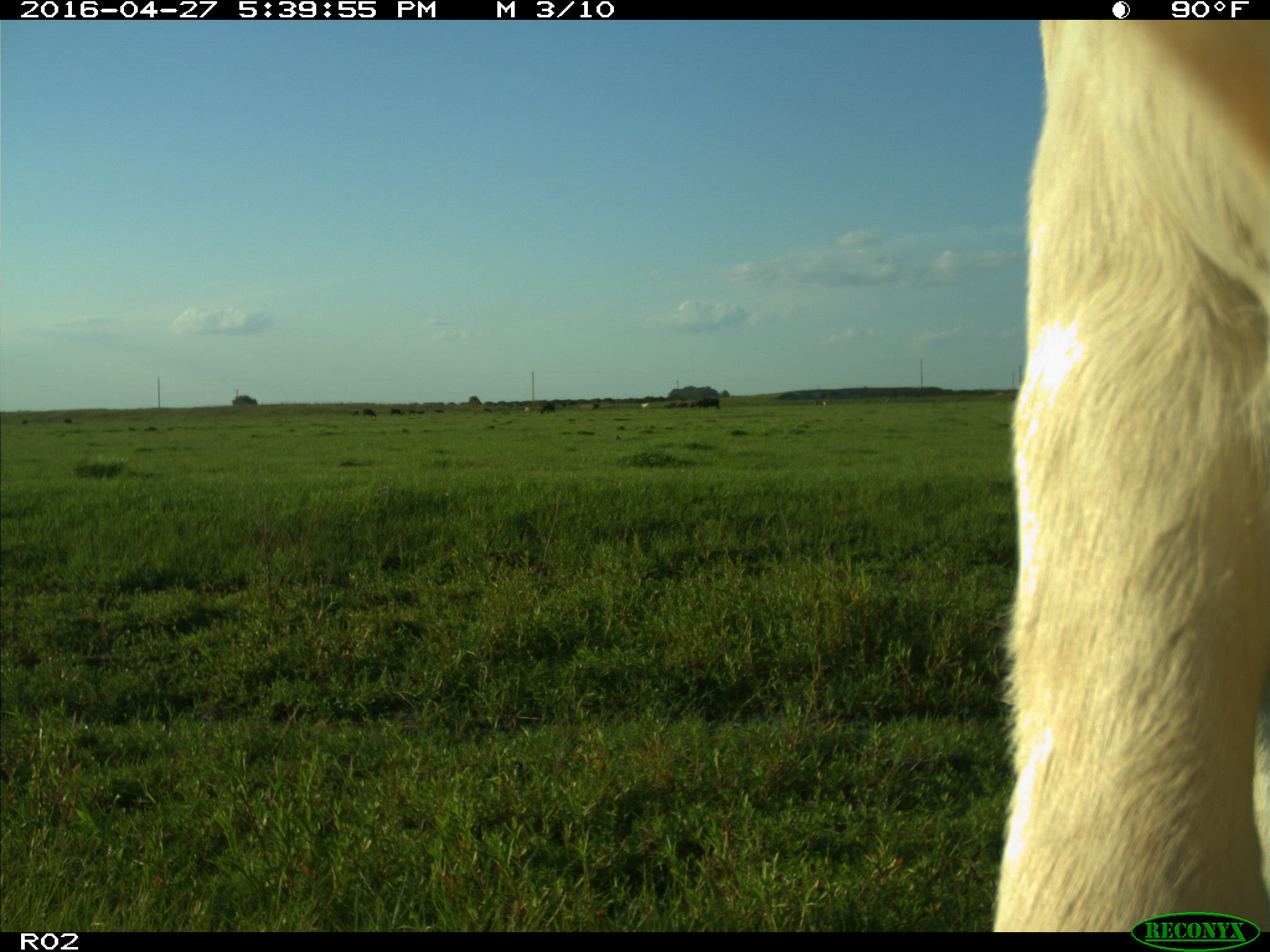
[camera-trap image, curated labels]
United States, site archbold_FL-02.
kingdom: Animalia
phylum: Chordata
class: Mammalia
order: Artiodactyla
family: Bovidae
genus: Bos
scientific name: Bos taurus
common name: domestic cow